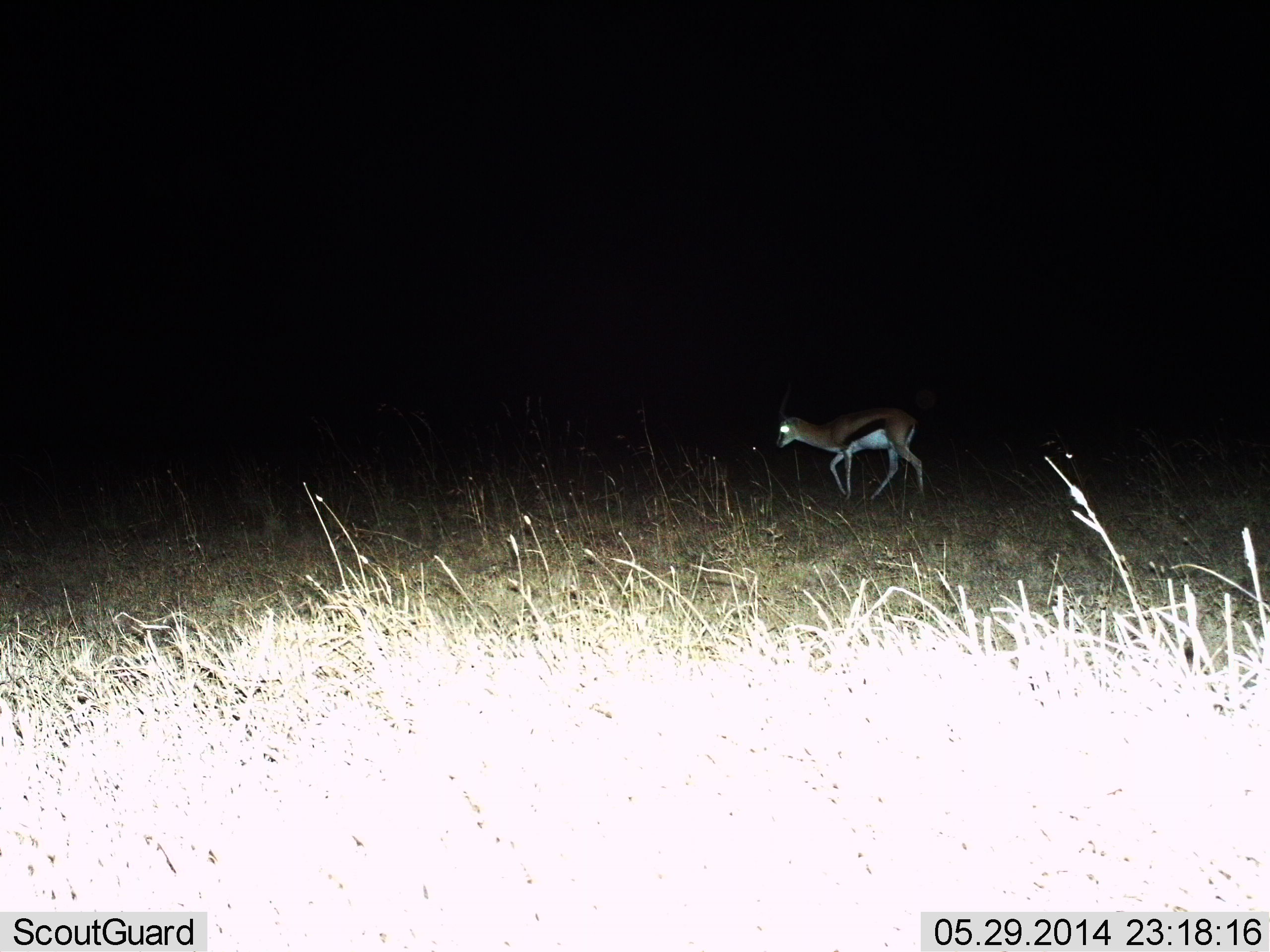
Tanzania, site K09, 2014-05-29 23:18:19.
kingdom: Animalia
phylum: Chordata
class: Mammalia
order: Artiodactyla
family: Bovidae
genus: Eudorcas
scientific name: Eudorcas thomsonii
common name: thomson's gazelle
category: gazellethomsons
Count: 1.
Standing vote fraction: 0%.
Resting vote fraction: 10%.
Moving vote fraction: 90%.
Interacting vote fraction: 0%.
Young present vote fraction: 0%.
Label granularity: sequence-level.